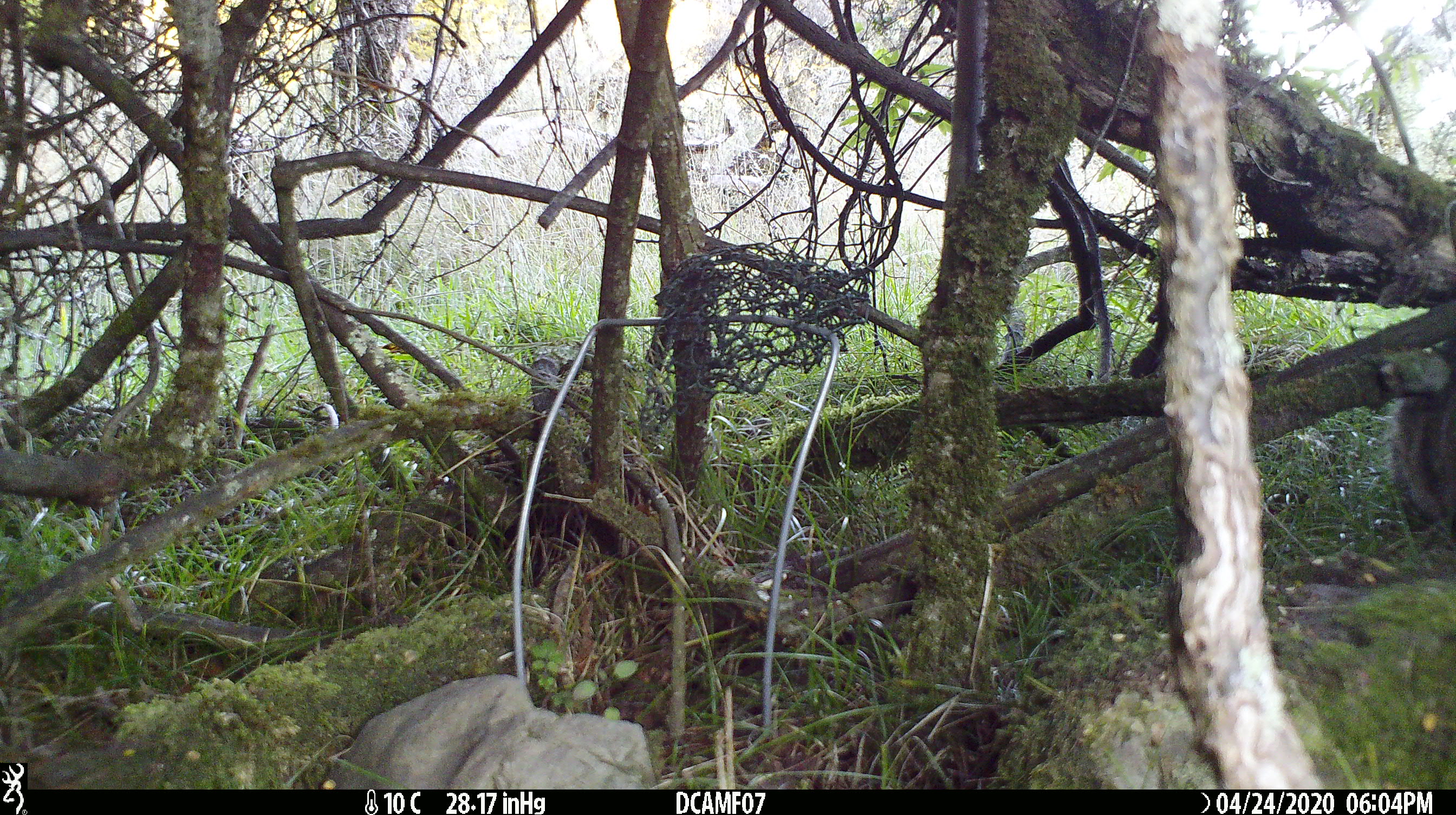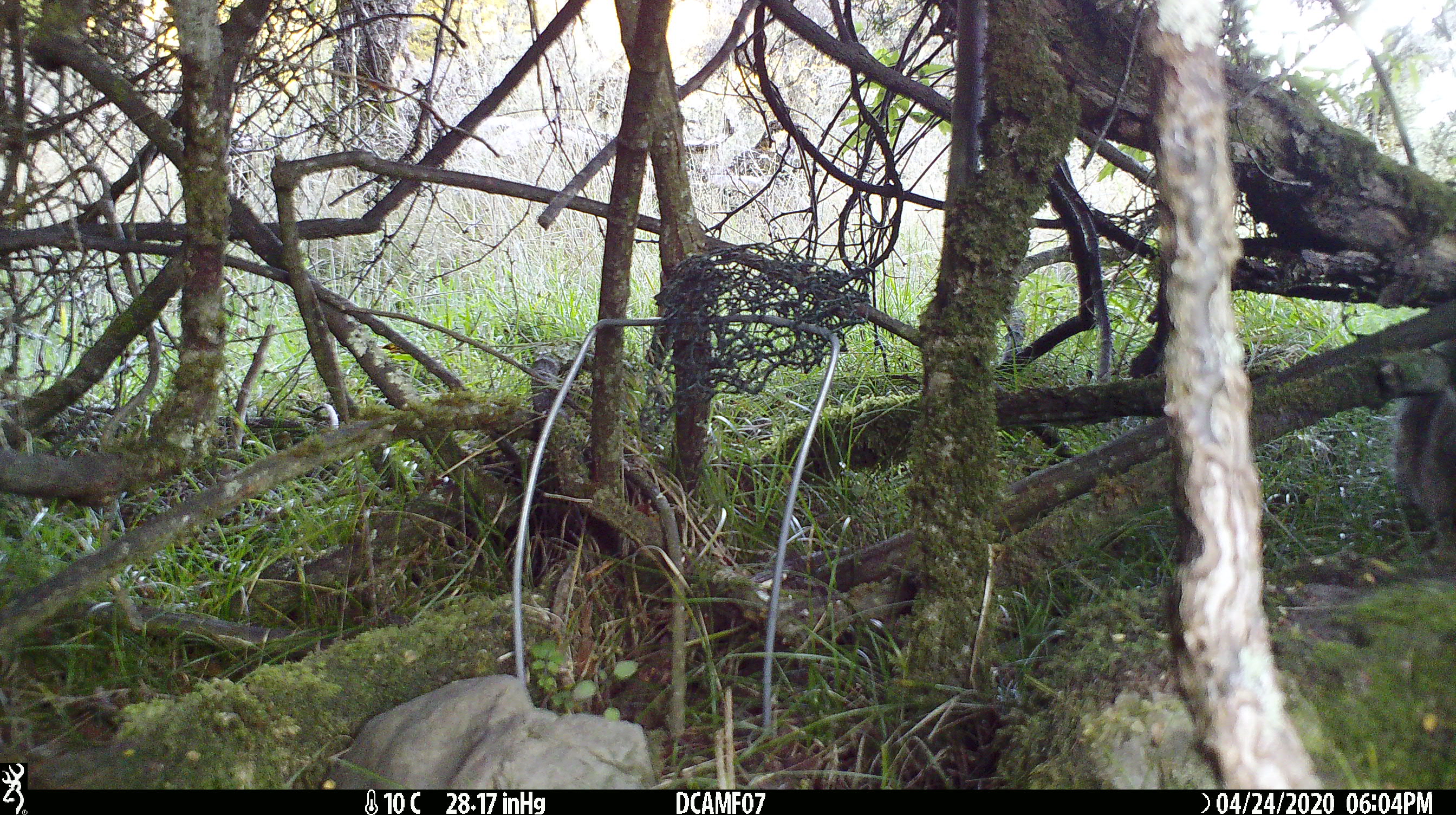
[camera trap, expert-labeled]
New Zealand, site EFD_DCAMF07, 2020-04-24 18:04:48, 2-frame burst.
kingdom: Animalia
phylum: Chordata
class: Mammalia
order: Lagomorpha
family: Leporidae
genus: Oryctolagus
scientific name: Oryctolagus cuniculus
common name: european rabbit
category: rabbit